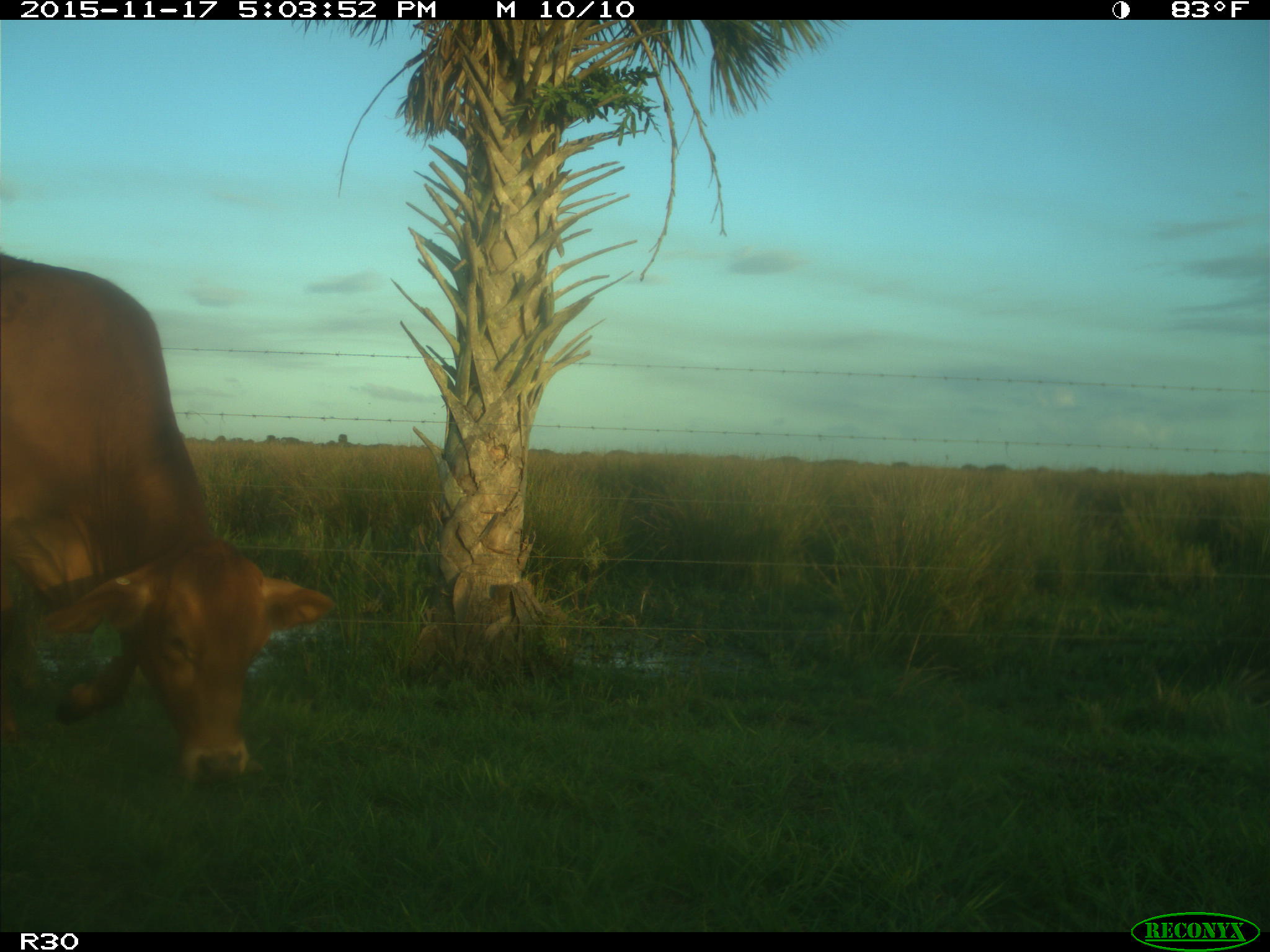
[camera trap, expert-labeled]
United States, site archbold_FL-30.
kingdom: Animalia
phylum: Chordata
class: Mammalia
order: Artiodactyla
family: Bovidae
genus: Bos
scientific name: Bos taurus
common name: domestic cow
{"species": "Bos taurus (domestic cow)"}